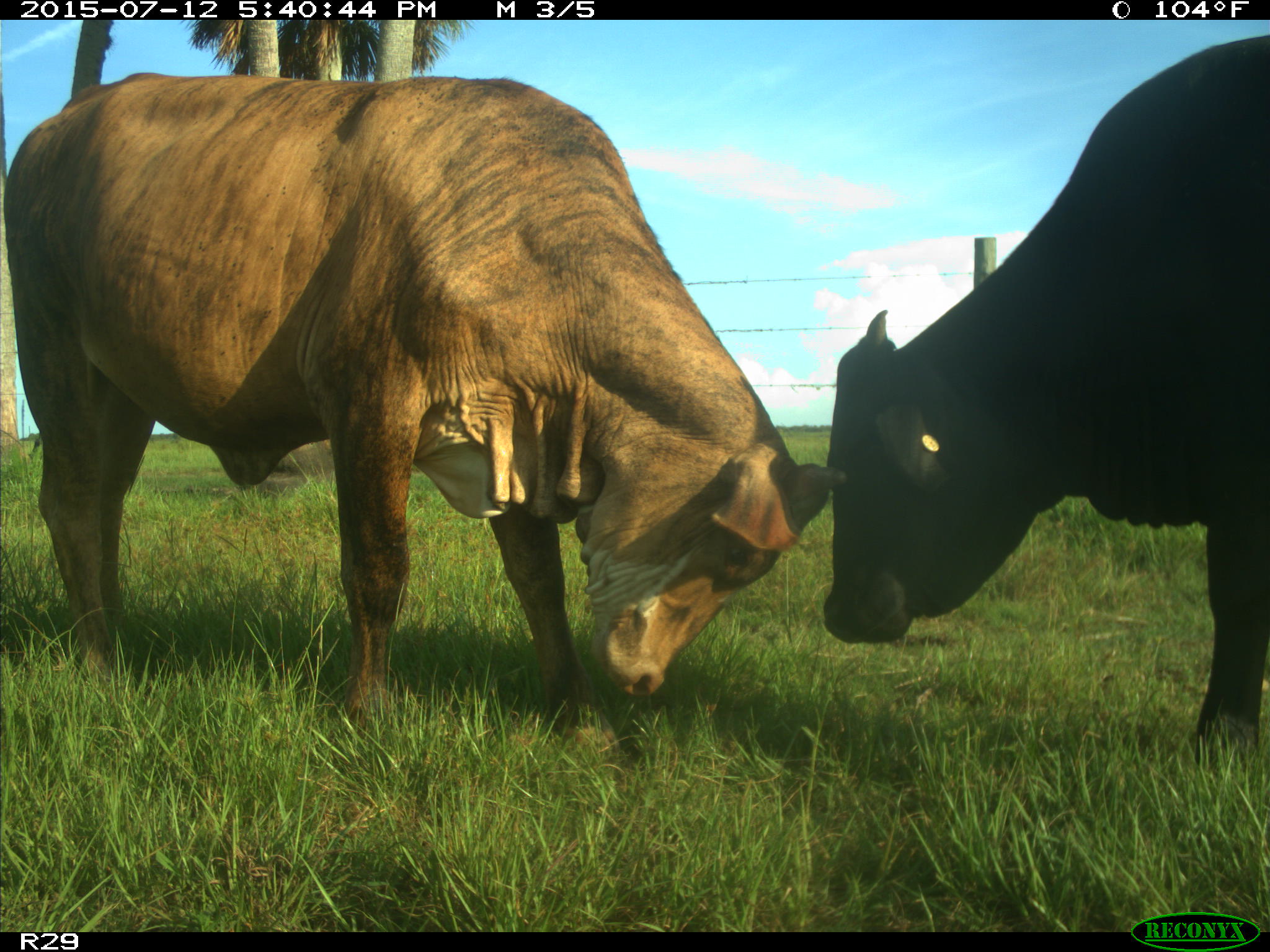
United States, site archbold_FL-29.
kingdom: Animalia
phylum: Chordata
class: Mammalia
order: Artiodactyla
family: Bovidae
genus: Bos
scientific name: Bos taurus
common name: domestic cow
Bos taurus (domestic cow).